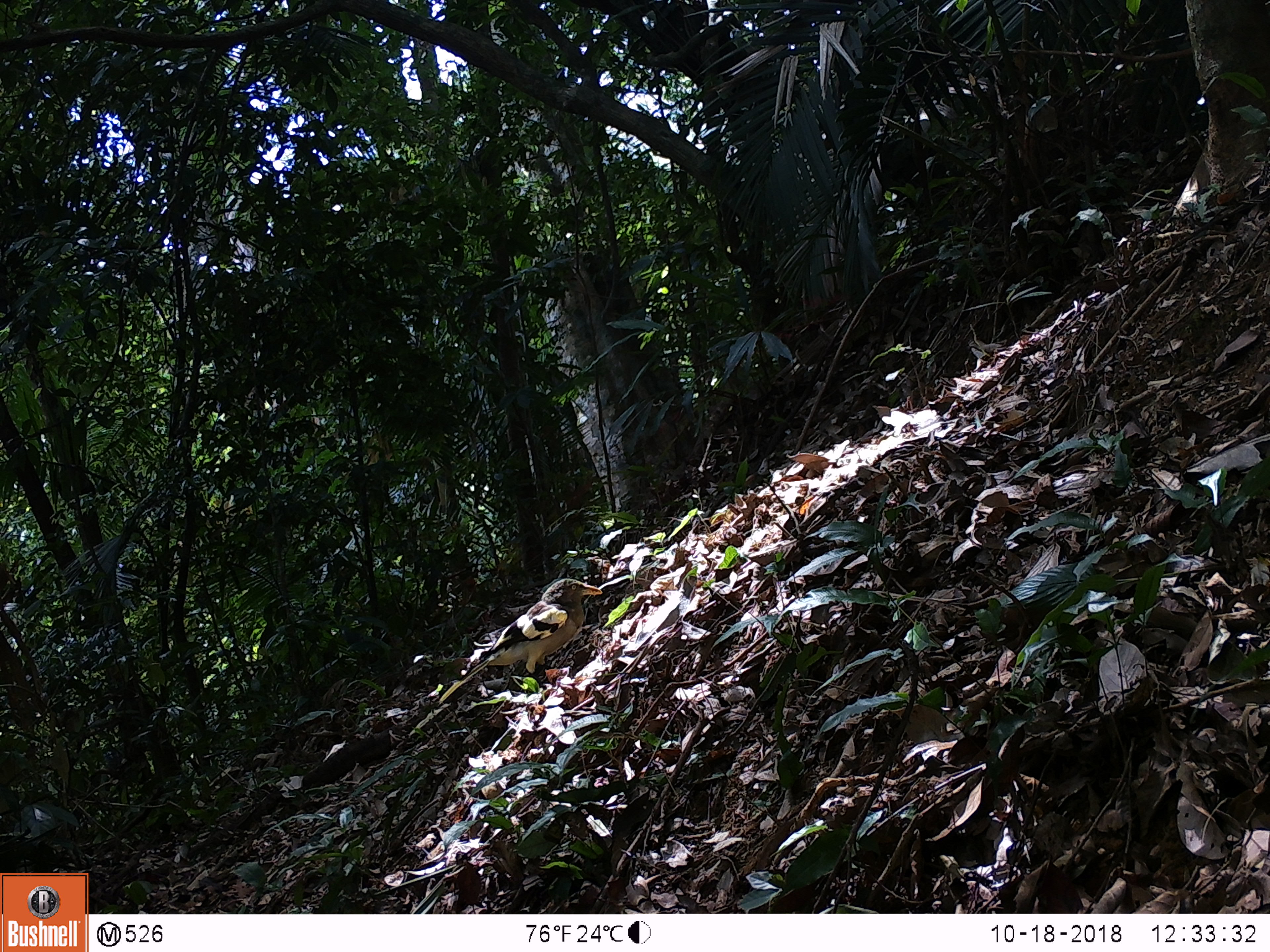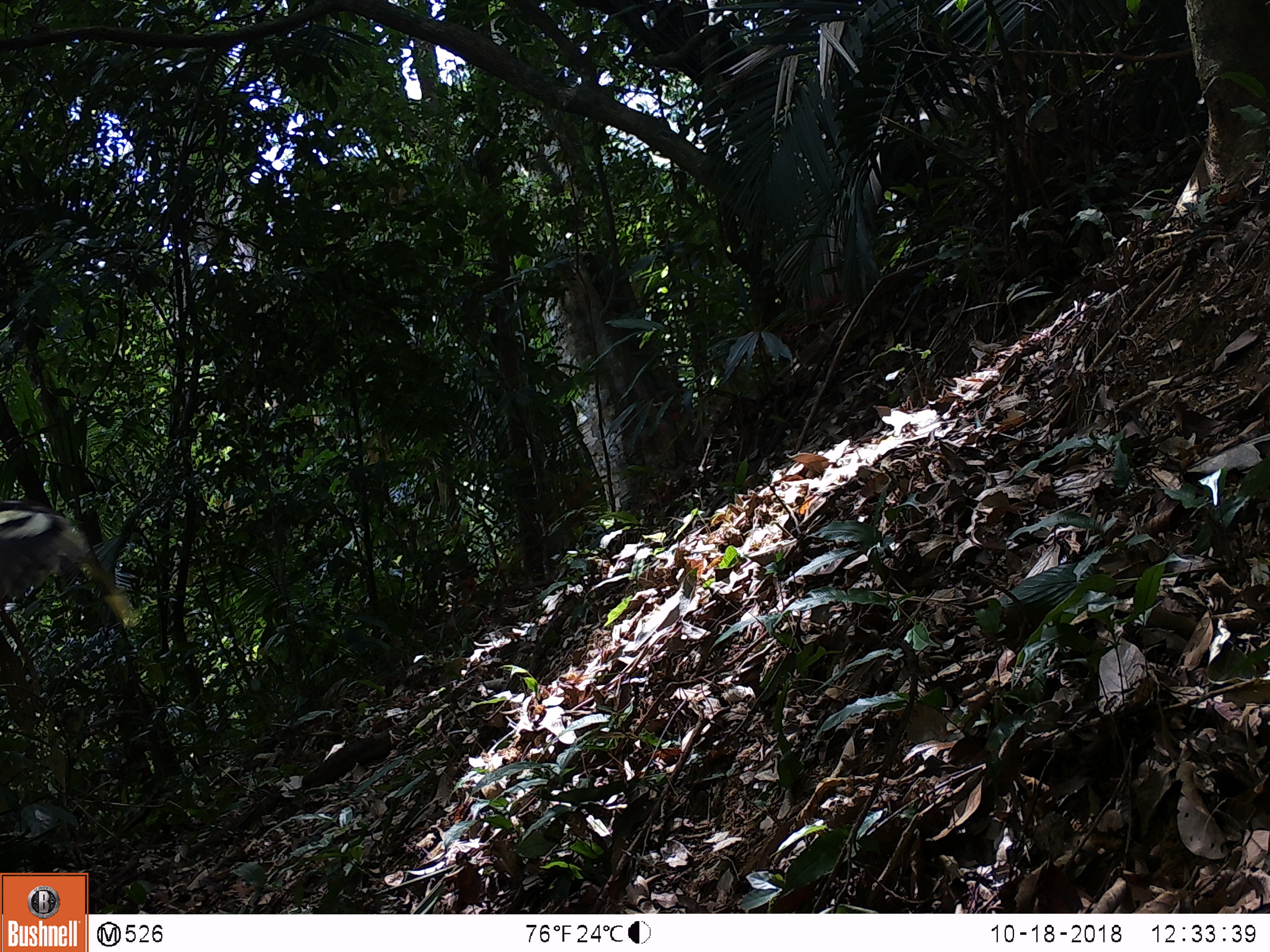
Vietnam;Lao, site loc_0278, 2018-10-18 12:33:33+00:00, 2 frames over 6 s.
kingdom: Animalia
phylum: Chordata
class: Aves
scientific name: Aves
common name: bird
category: unidentified bird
Unidentified bird (bird) (Aves). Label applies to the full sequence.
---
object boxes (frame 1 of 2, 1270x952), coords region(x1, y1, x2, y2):
unidentified bird: region(438, 578, 602, 704)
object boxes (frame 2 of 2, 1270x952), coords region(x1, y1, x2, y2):
unidentified bird: region(0, 497, 134, 623)